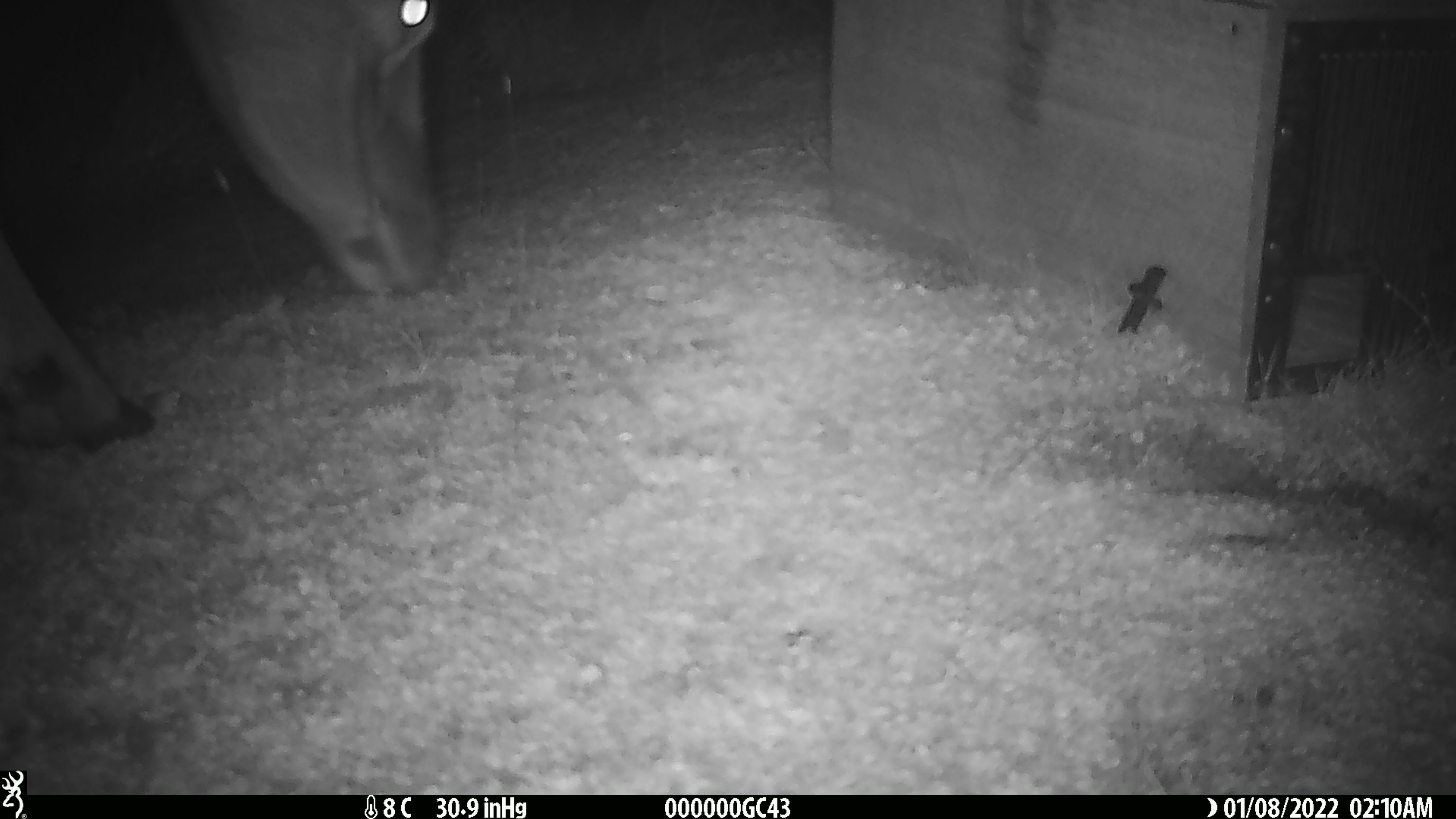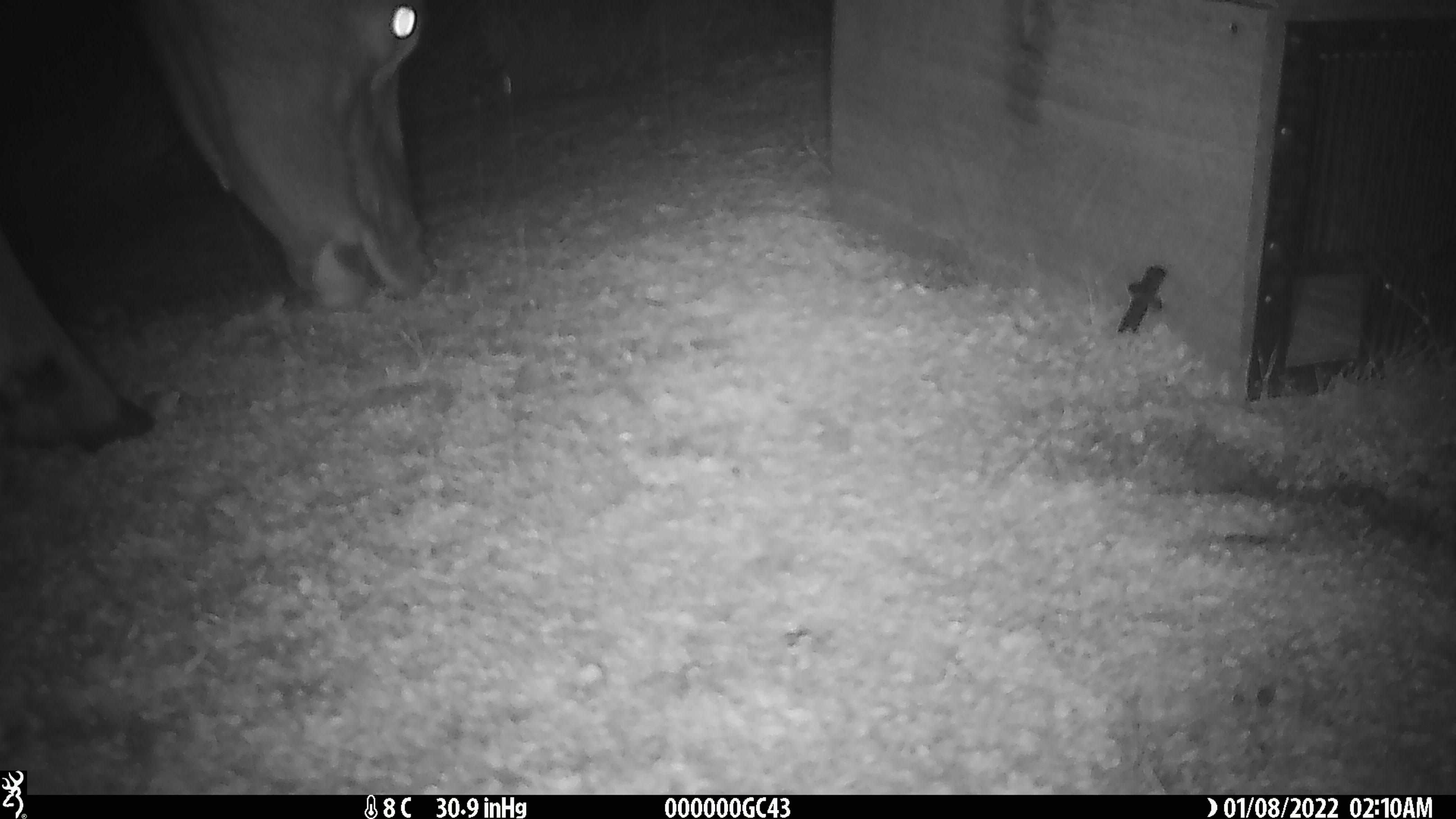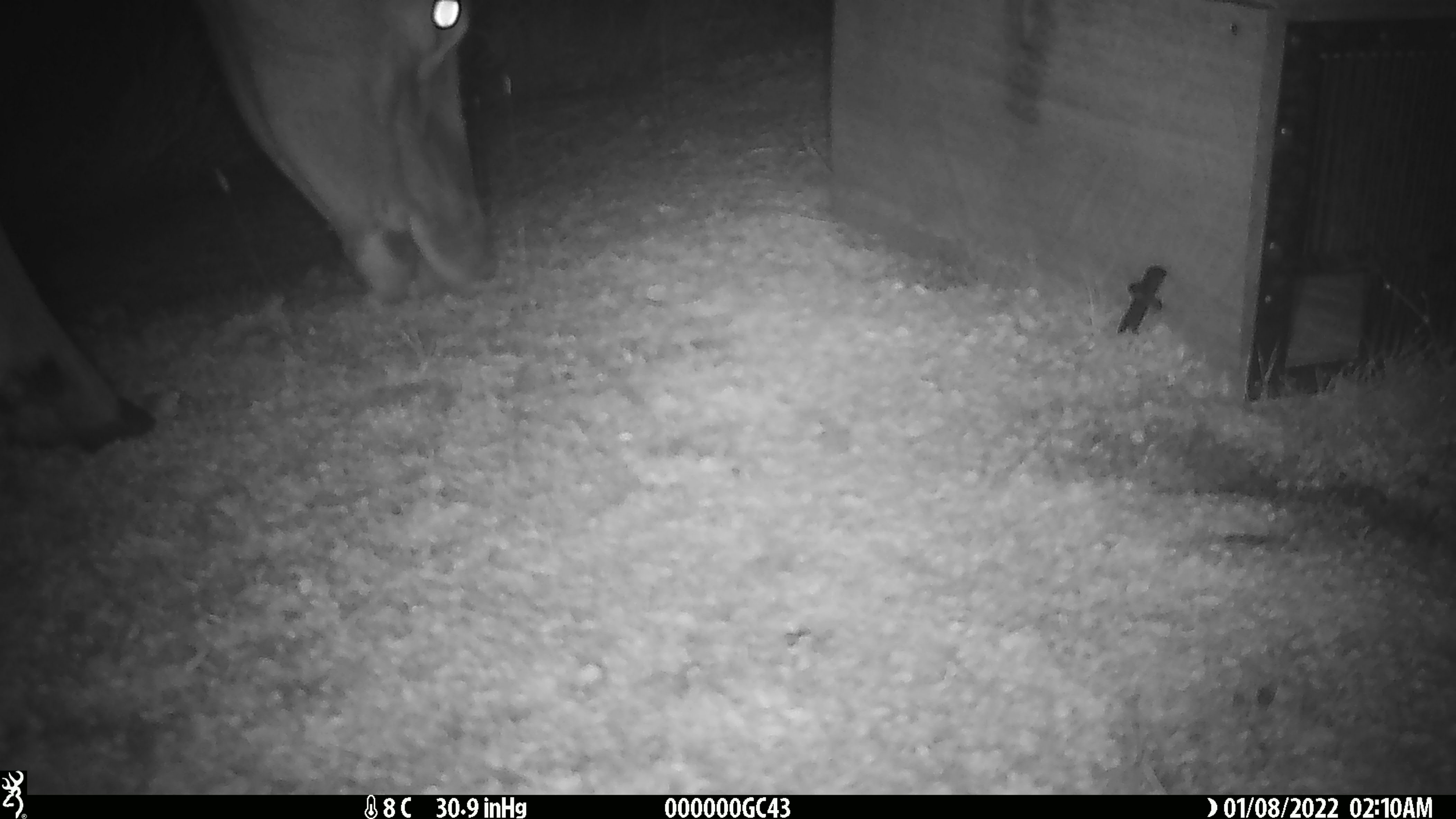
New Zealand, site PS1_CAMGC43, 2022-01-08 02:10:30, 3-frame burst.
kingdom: Animalia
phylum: Chordata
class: Mammalia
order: Artiodactyla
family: Cervidae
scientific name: Cervidae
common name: deer